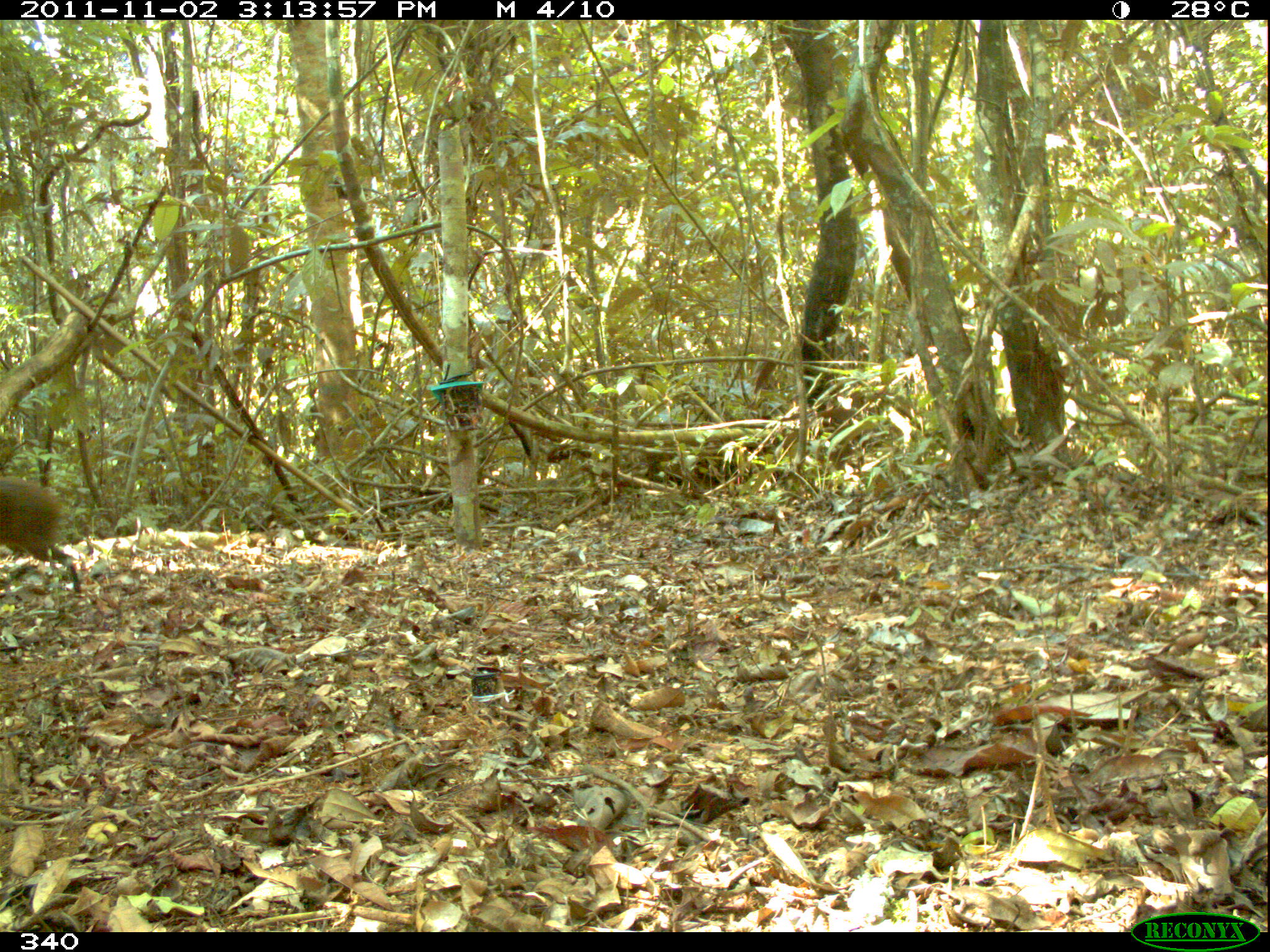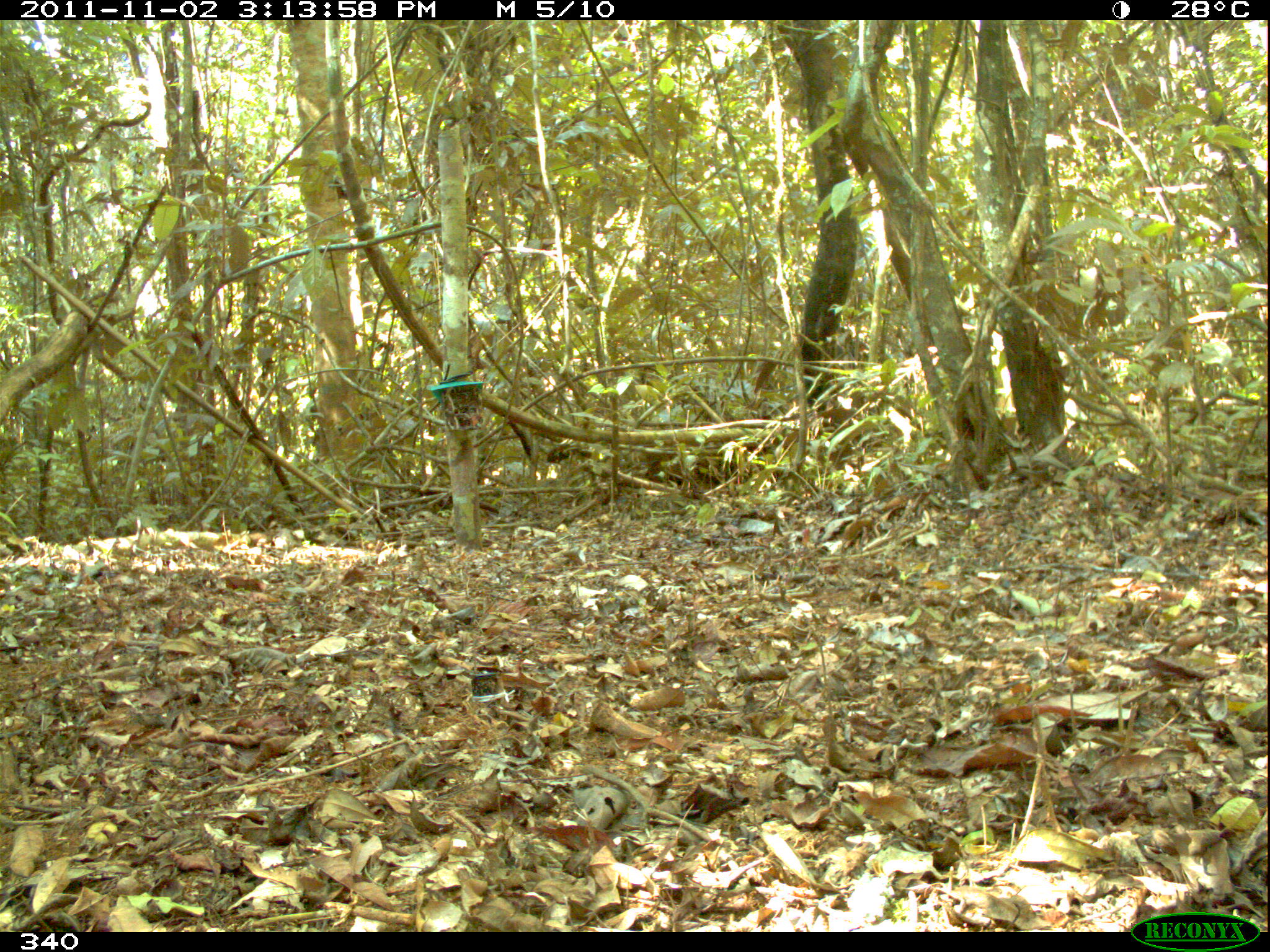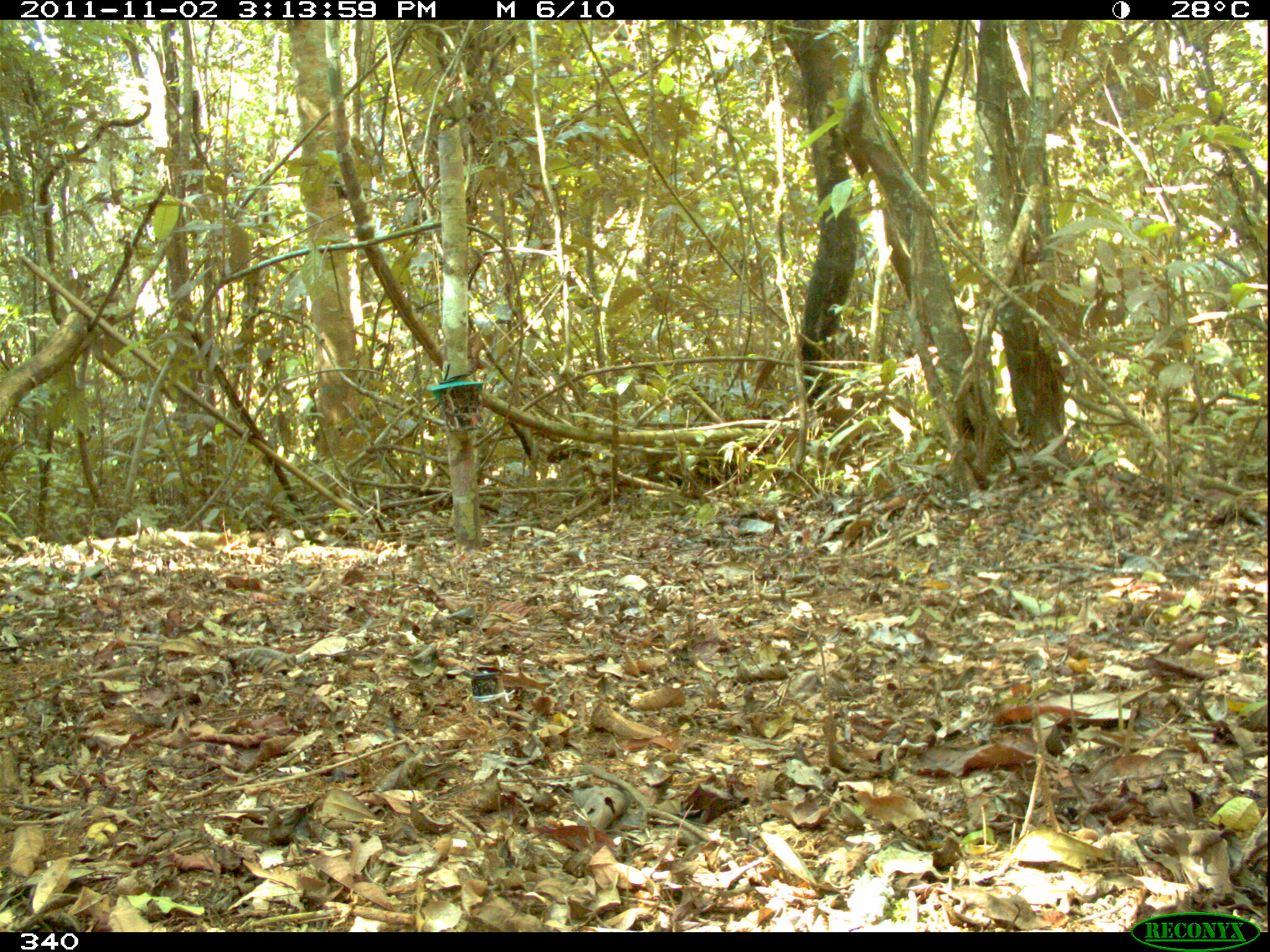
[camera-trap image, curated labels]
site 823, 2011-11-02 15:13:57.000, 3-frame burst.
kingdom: Animalia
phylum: Chordata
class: Mammalia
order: Rodentia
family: Dasyproctidae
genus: Dasyprocta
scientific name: Dasyprocta punctata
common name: central american agouti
Dasyprocta punctata (central american agouti).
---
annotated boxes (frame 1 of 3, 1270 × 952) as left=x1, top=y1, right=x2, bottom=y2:
dasyprocta punctata: left=0, top=476, right=80, bottom=591